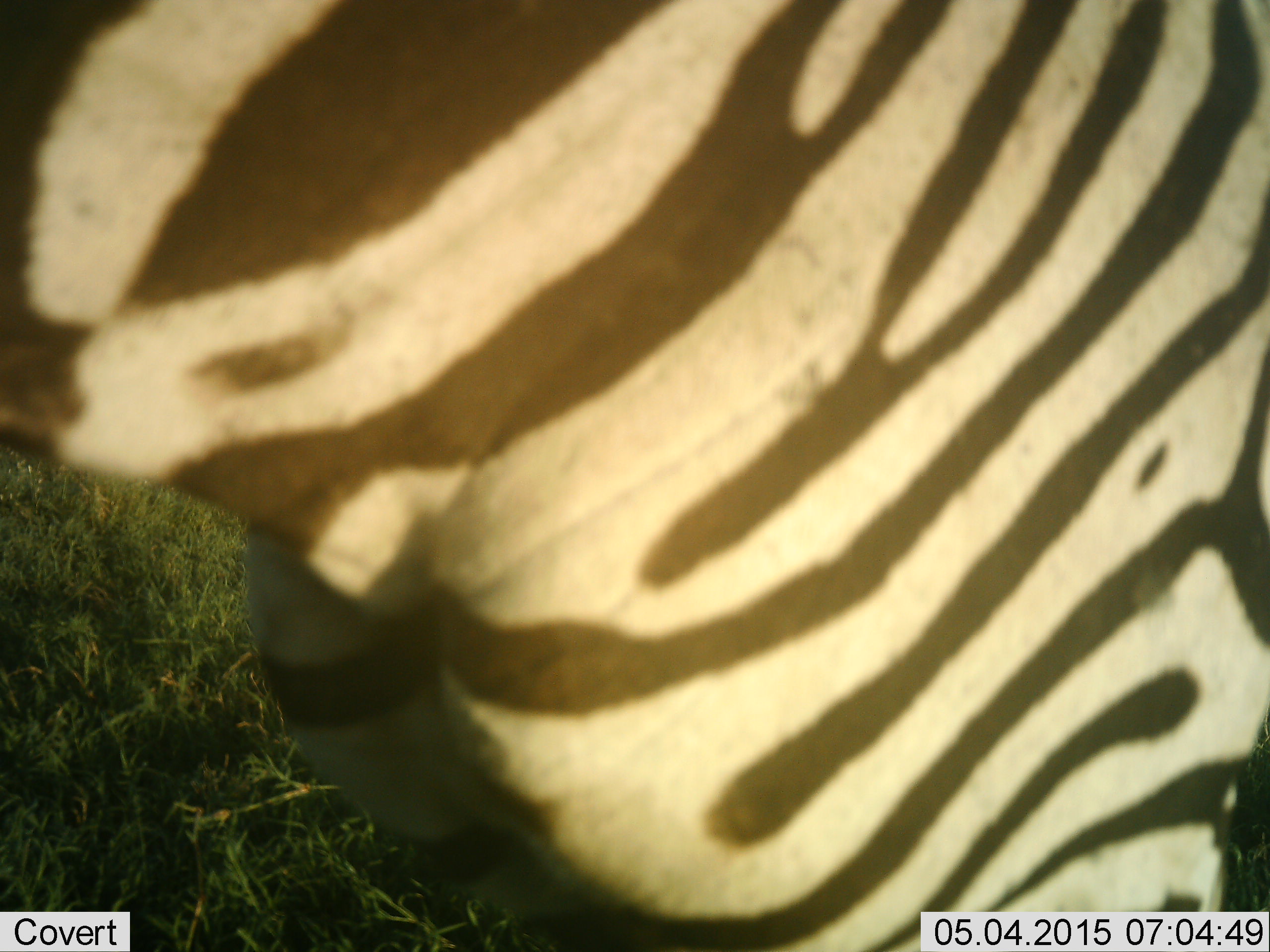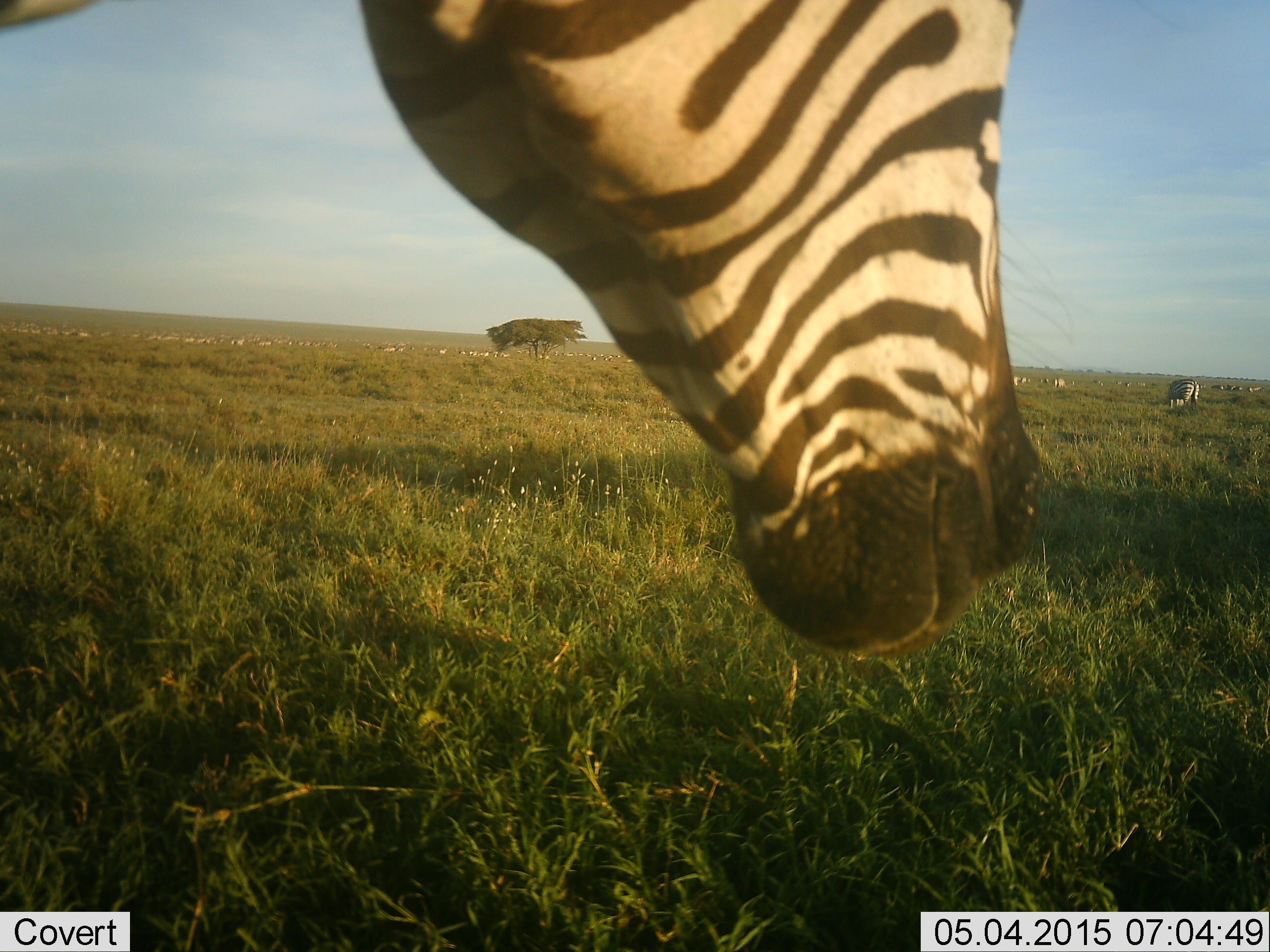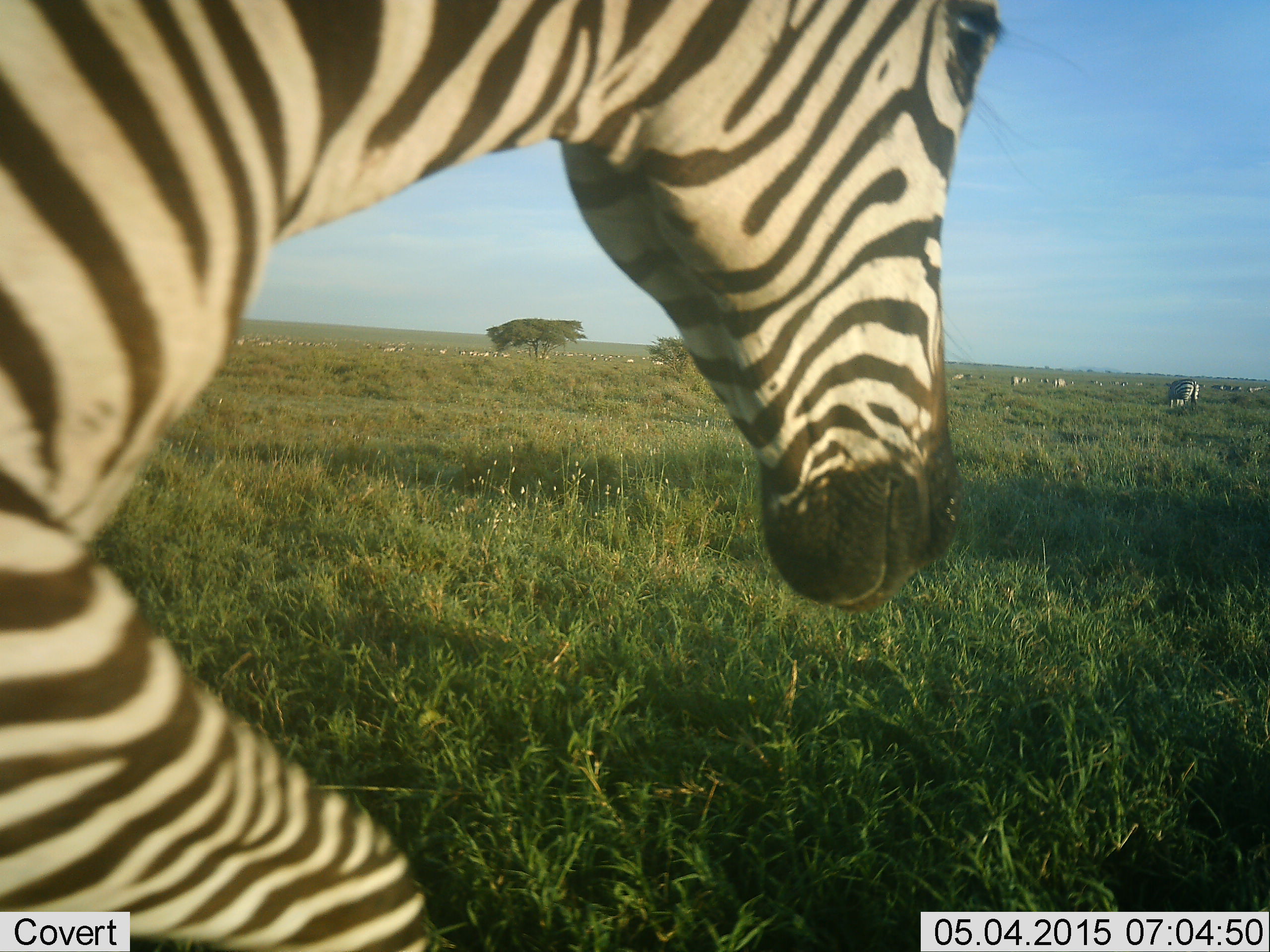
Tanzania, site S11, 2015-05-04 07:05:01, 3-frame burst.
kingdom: Animalia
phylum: Chordata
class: Mammalia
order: Perissodactyla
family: Equidae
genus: Equus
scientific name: Equus quagga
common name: plains zebra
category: zebra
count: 2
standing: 55%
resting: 0%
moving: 36%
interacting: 0%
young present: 0%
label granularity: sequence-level